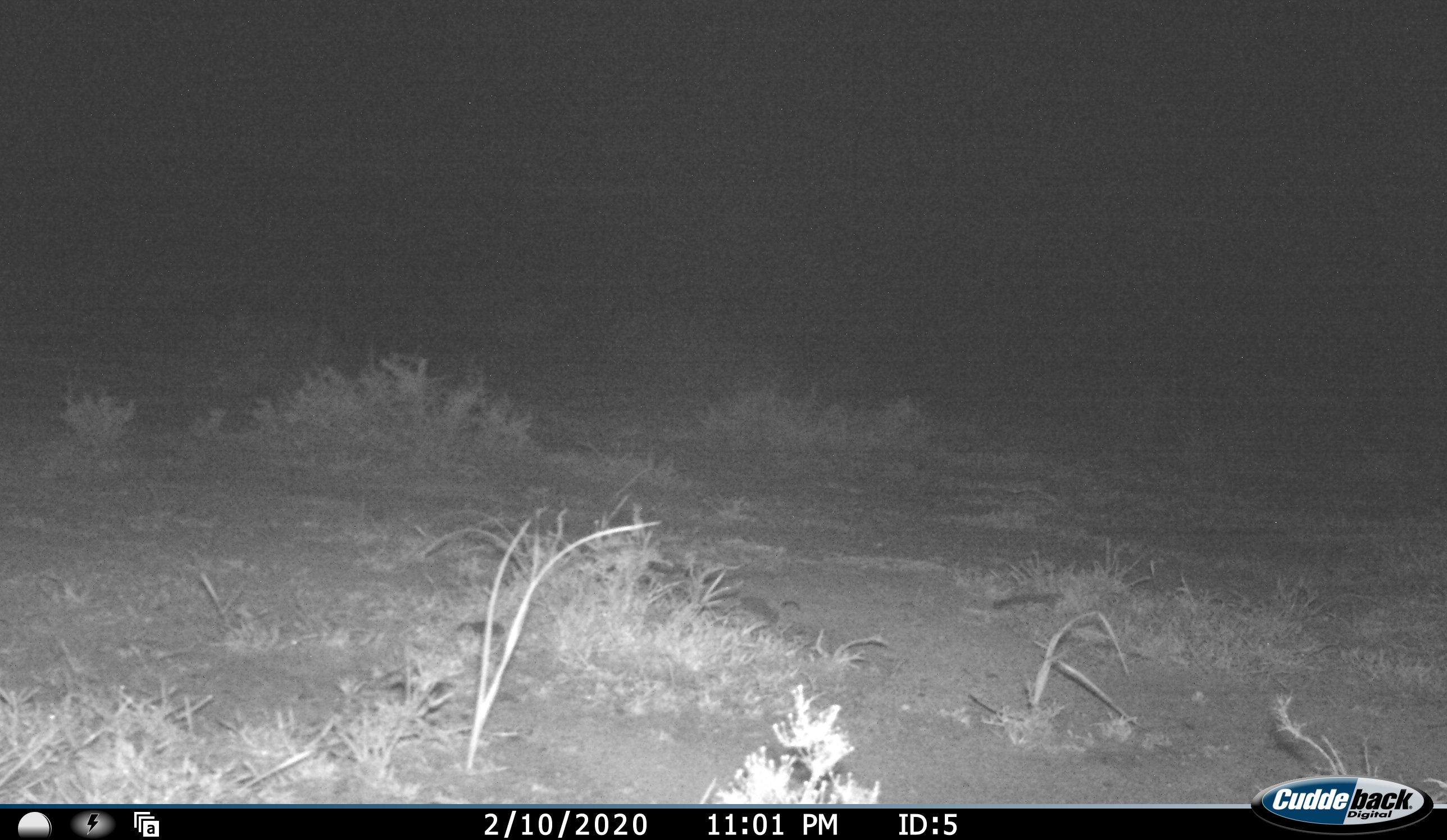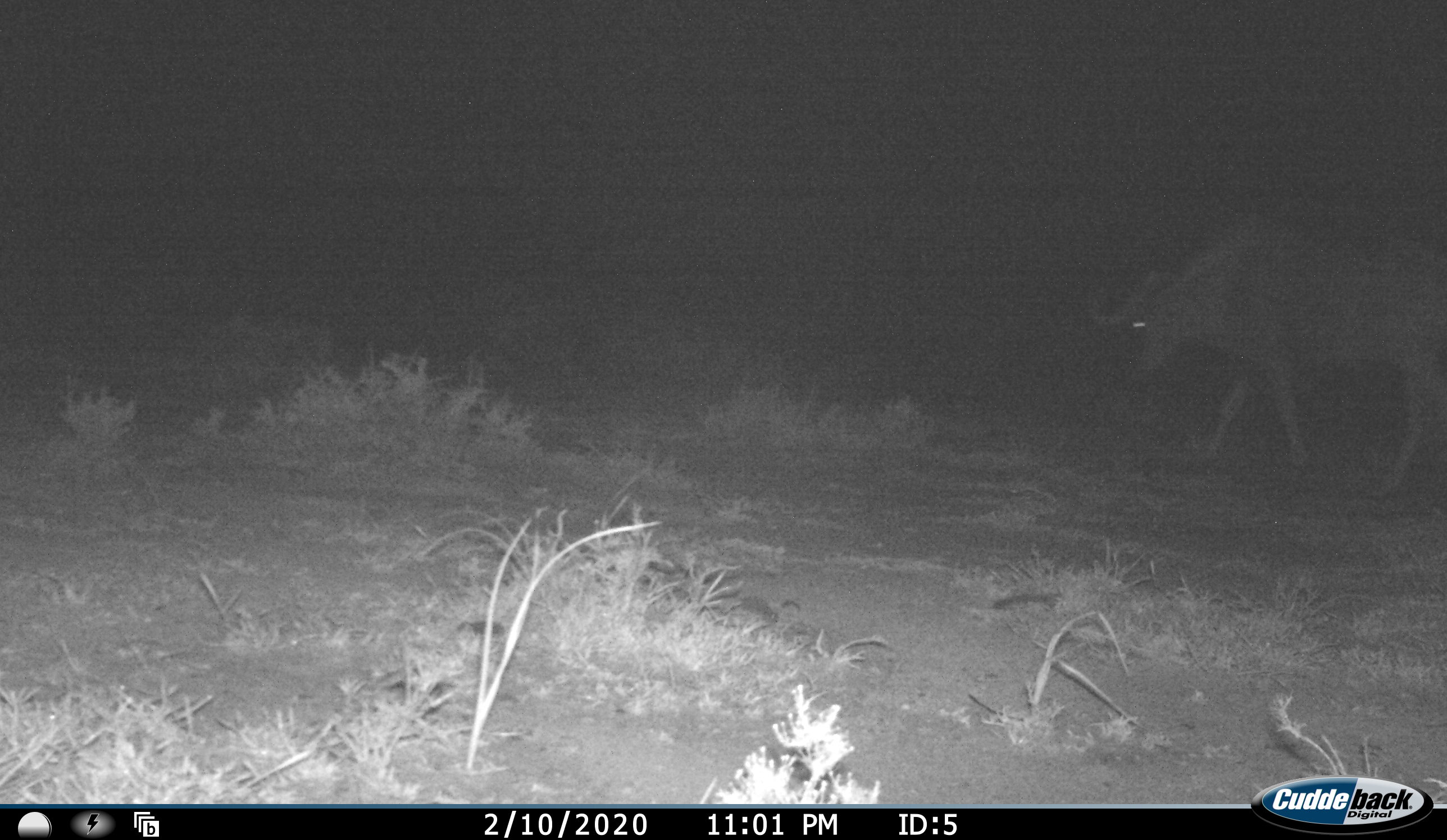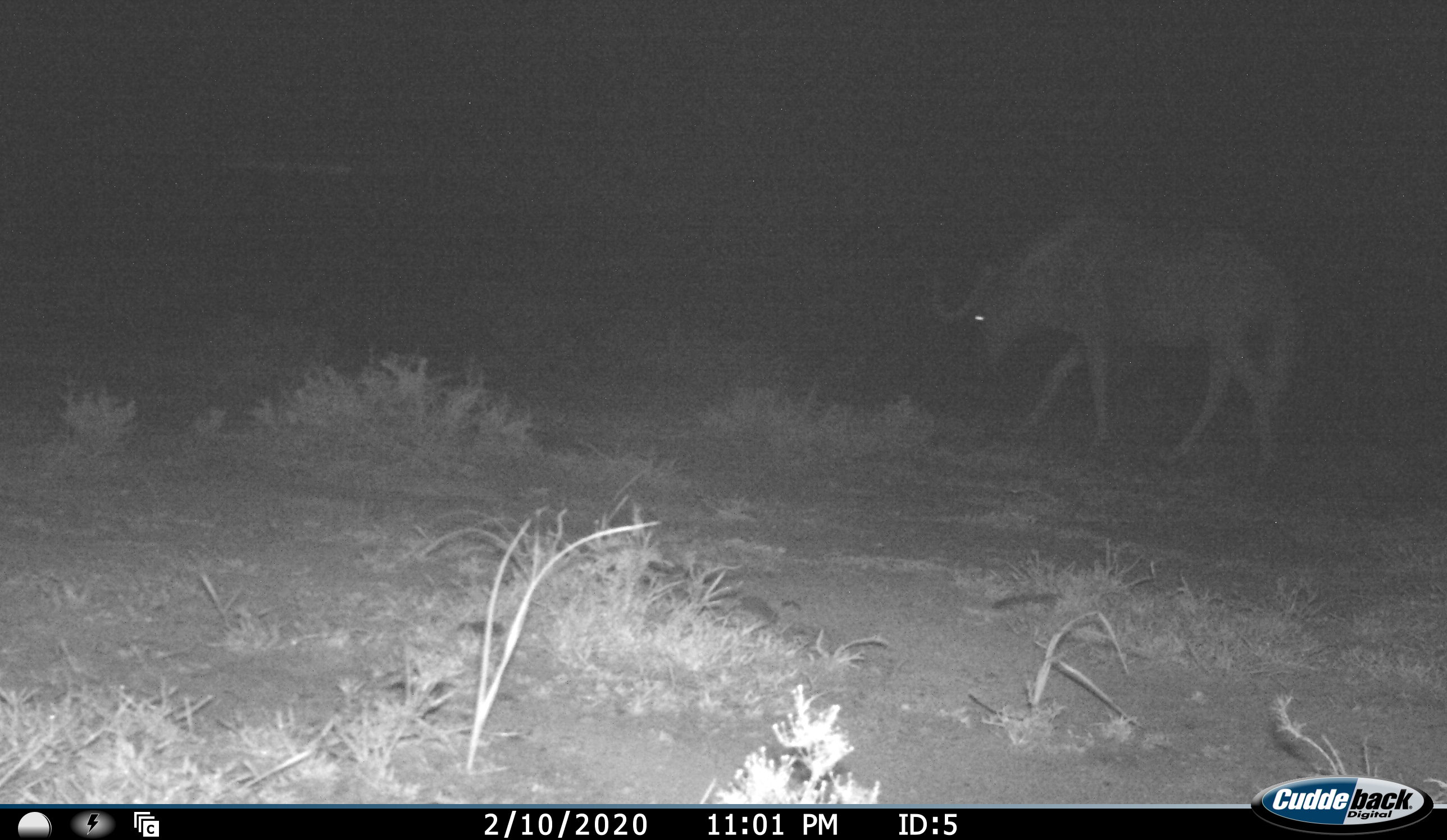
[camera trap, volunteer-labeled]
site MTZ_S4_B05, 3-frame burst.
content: unidentified animal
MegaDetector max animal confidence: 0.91